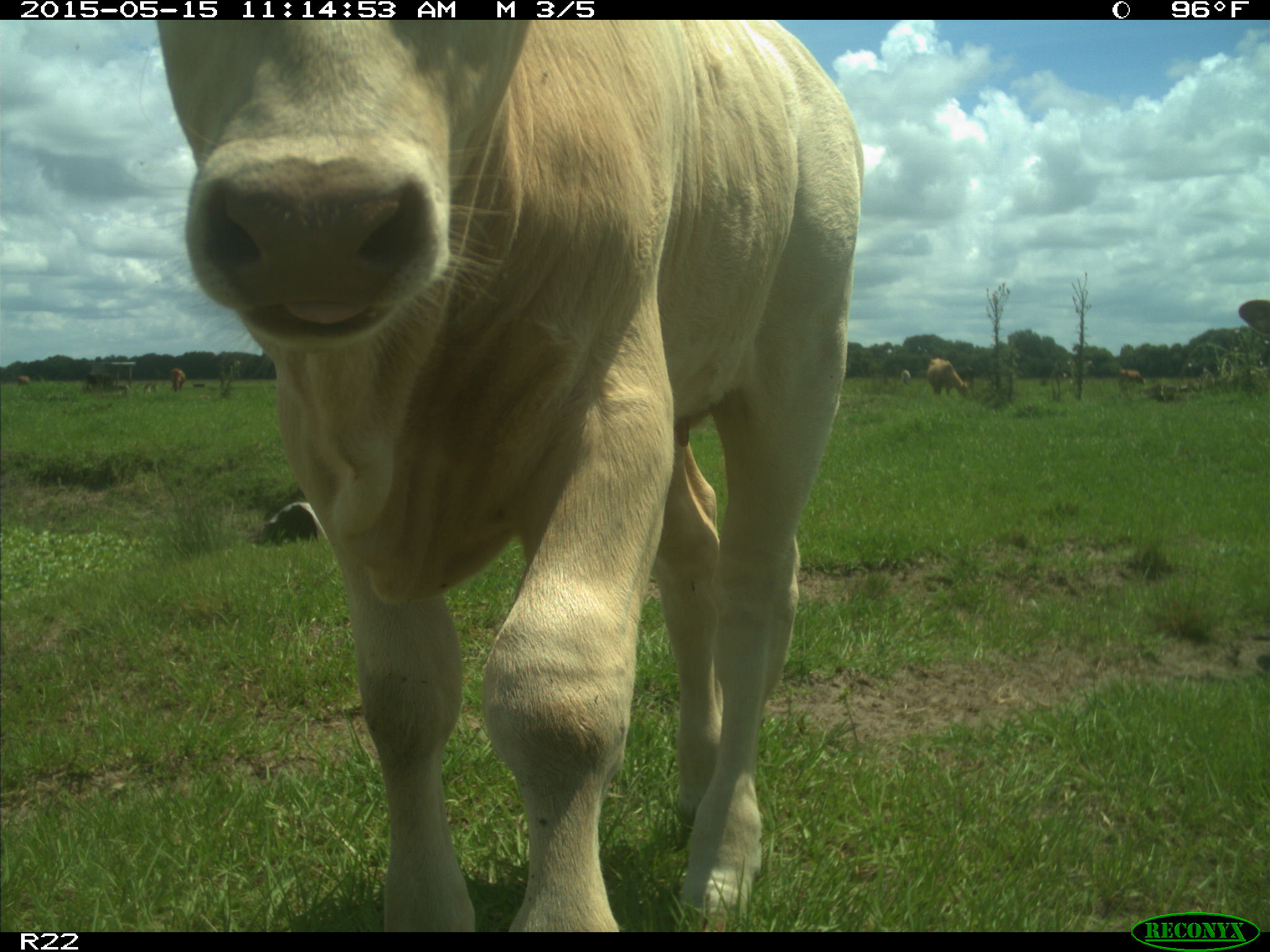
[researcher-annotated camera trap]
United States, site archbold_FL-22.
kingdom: Animalia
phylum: Chordata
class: Mammalia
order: Artiodactyla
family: Bovidae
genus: Bos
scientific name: Bos taurus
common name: domestic cow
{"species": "Bos taurus (domestic cow)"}